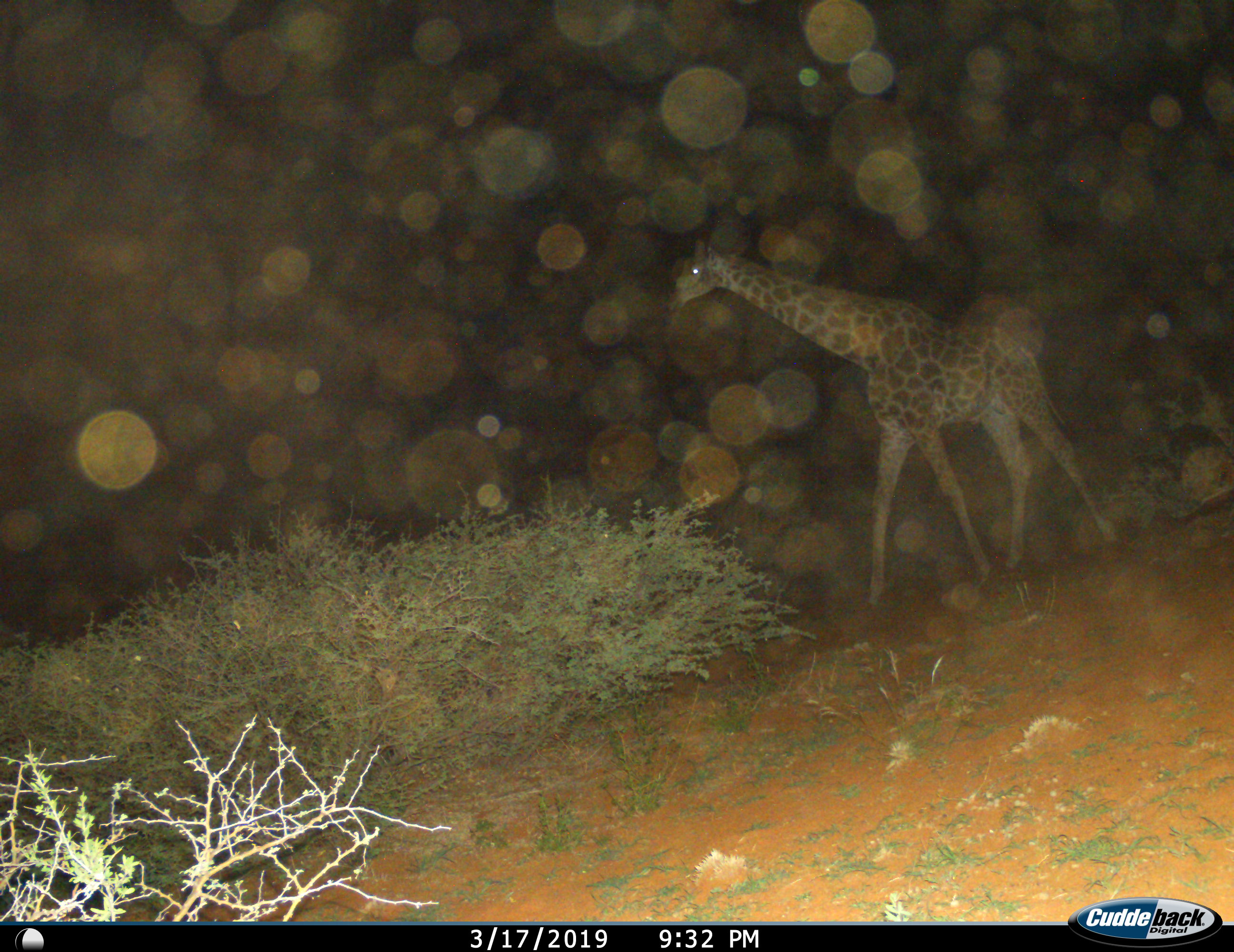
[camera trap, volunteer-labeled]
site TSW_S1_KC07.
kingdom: Animalia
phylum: Chordata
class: Mammalia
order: Artiodactyla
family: Giraffidae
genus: Giraffa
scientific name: Giraffa camelopardalis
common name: giraffe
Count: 1.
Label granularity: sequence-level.